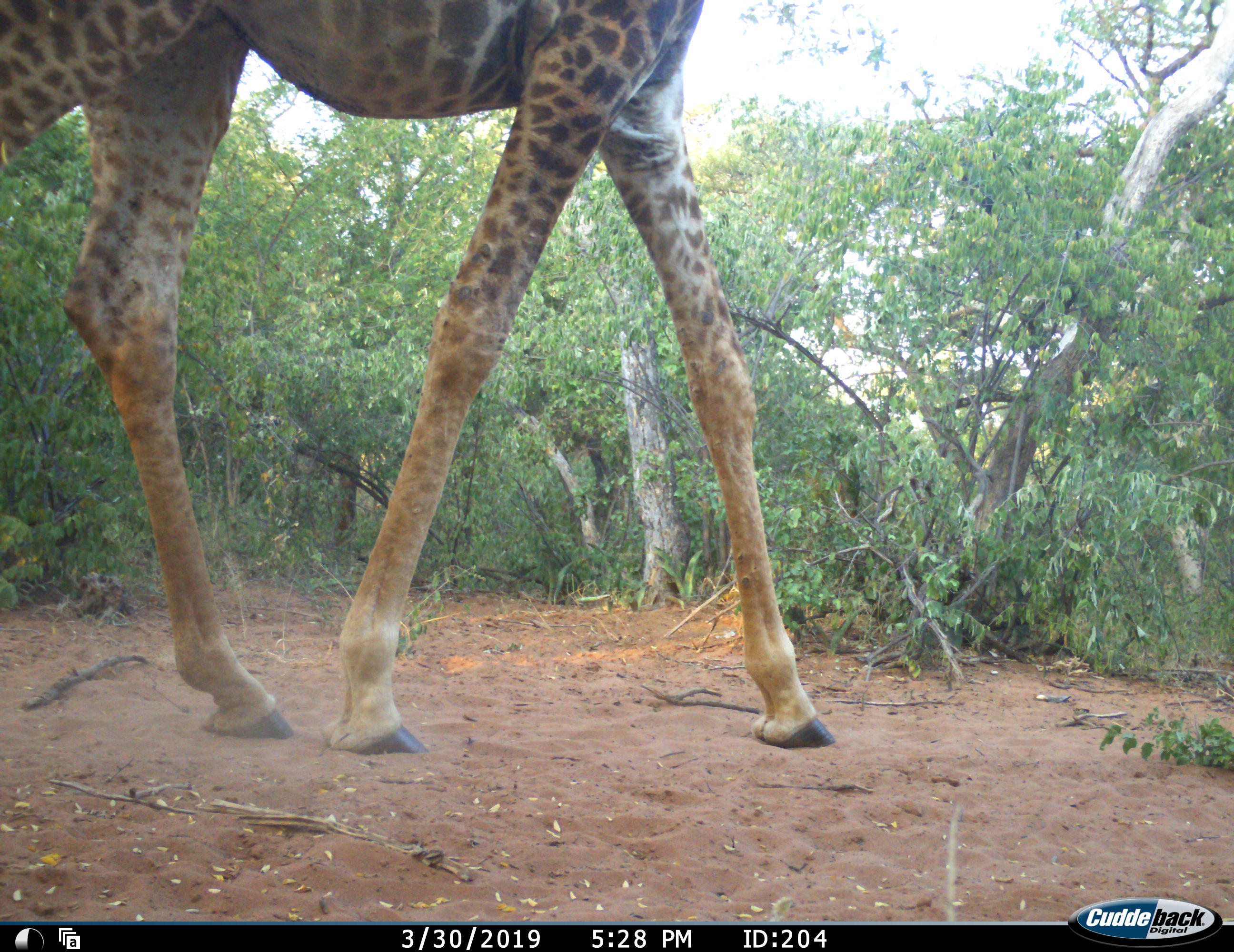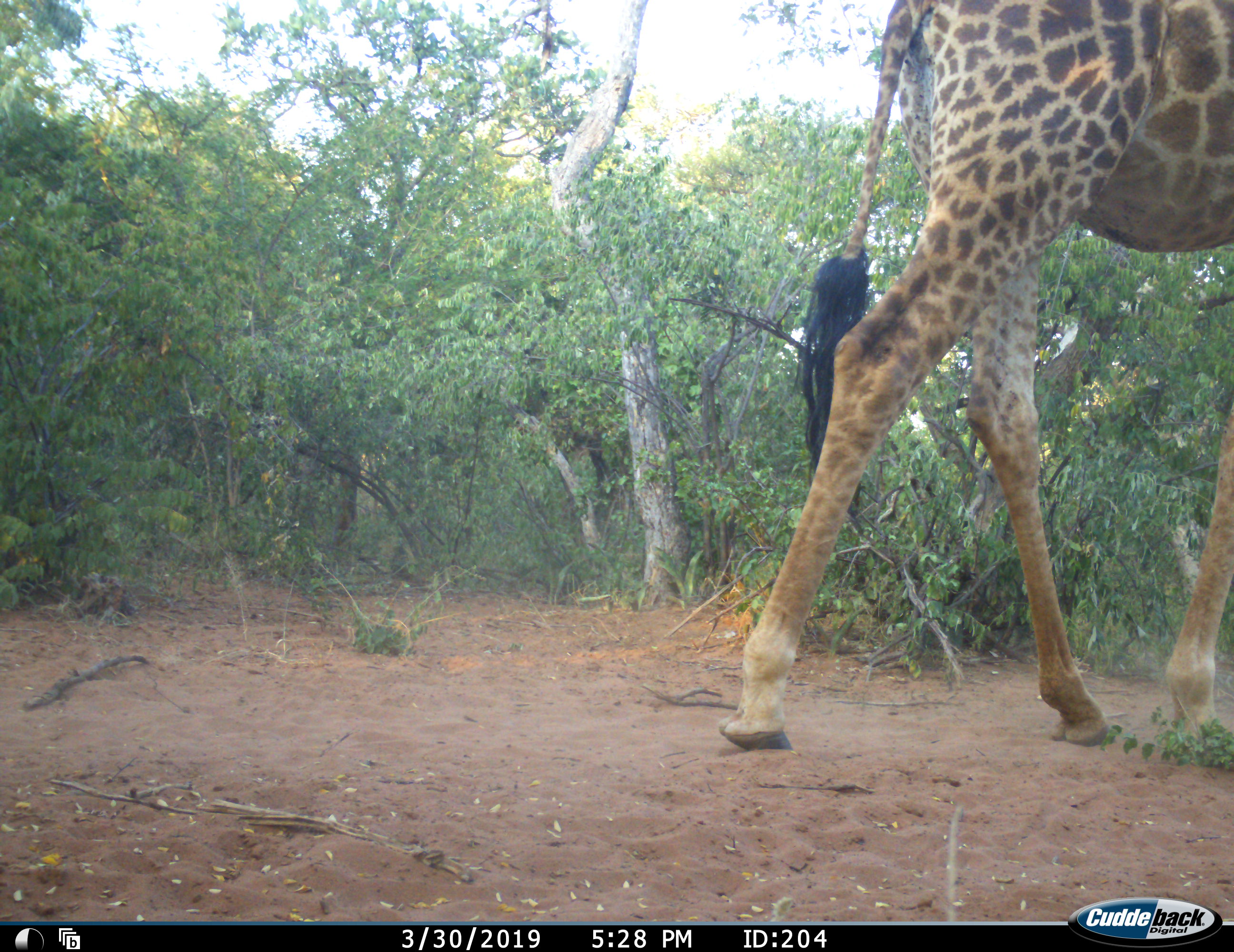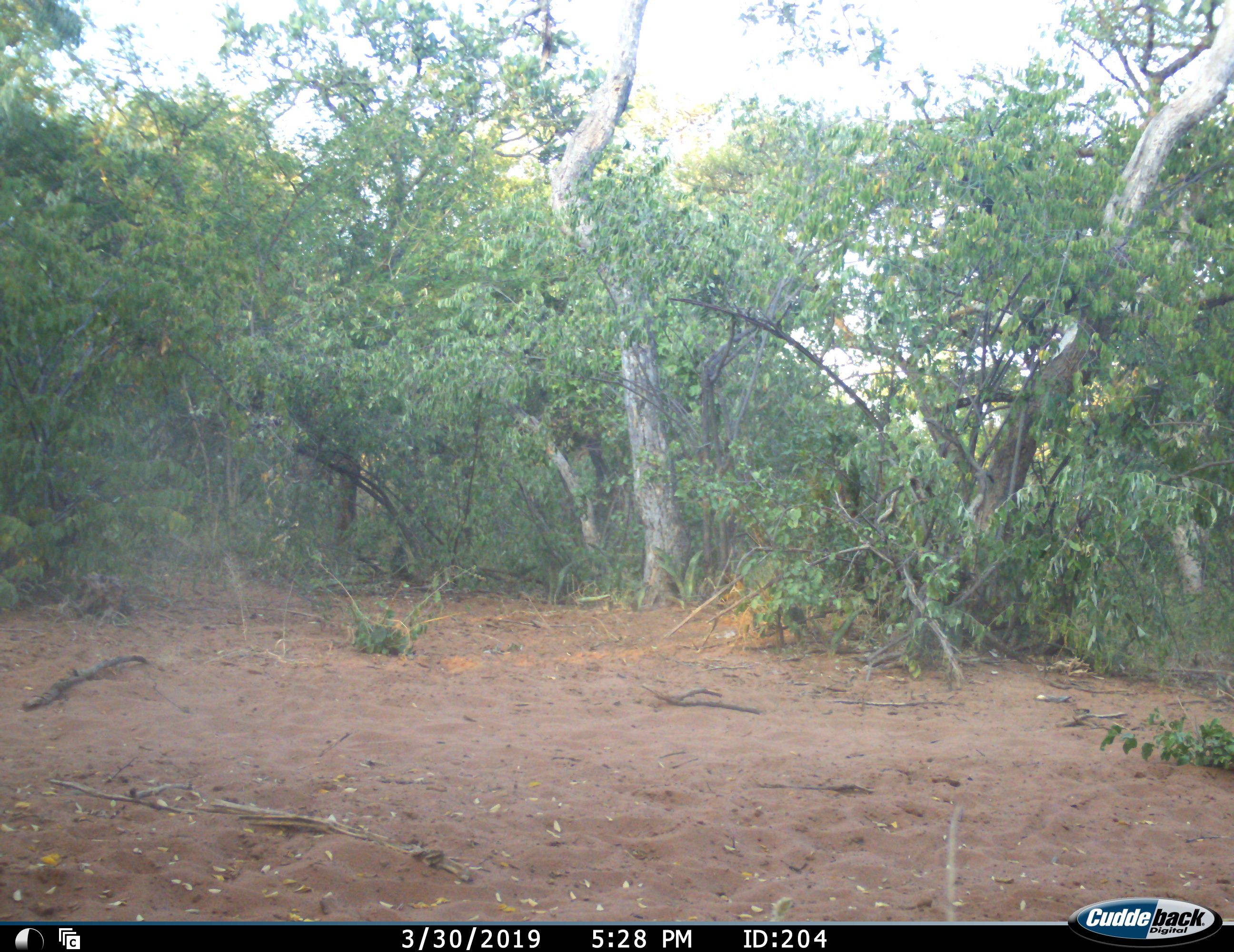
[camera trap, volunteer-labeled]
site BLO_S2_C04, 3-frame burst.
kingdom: Animalia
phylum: Chordata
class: Mammalia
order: Artiodactyla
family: Giraffidae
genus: Giraffa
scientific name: Giraffa camelopardalis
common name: giraffe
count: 1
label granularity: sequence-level